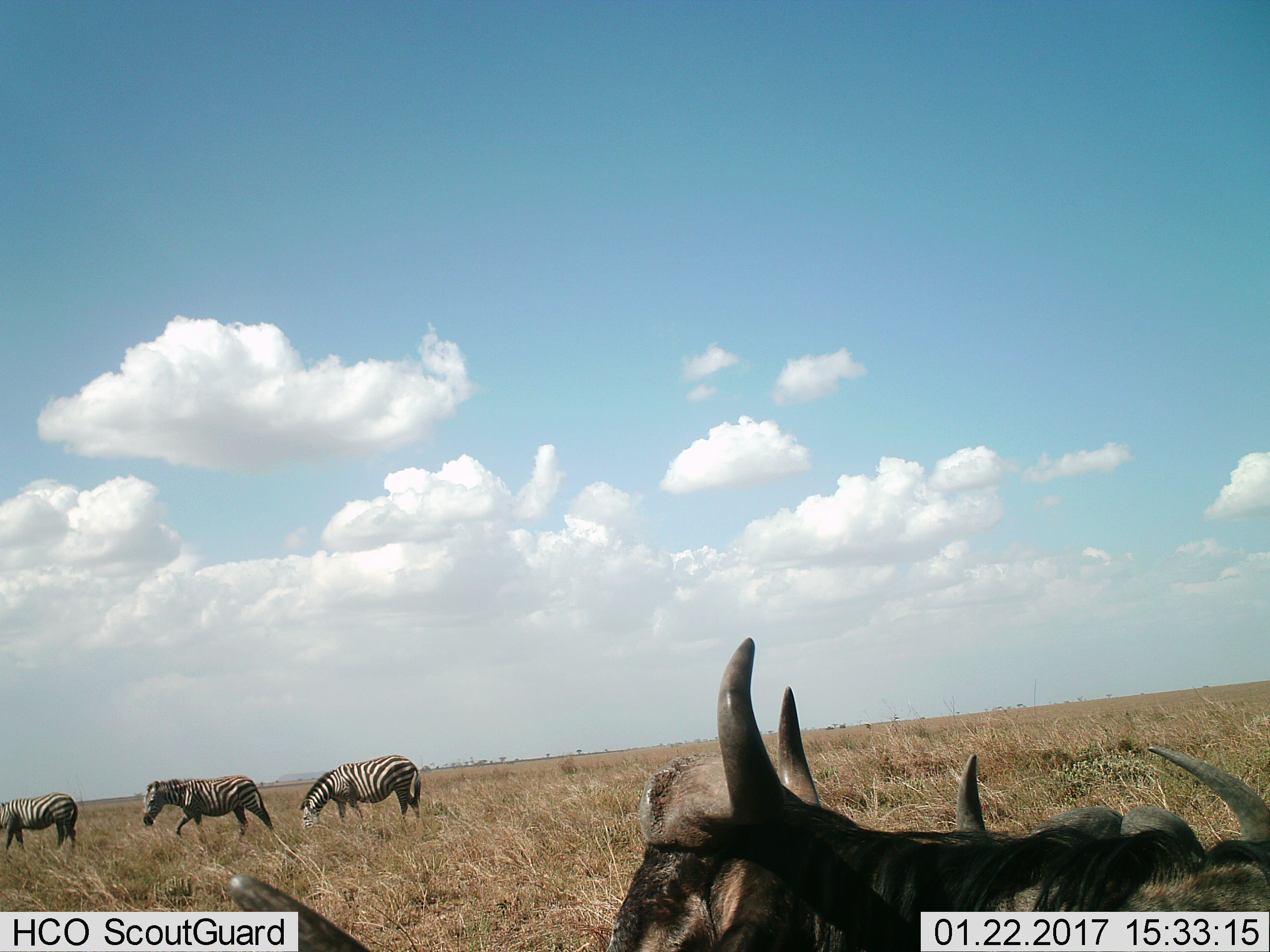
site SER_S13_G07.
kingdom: Animalia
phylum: Chordata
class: Mammalia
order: Artiodactyla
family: Bovidae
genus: Connochaetes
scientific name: Connochaetes taurinus taurinus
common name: blue wildebeest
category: wildebeestblue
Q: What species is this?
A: Wildebeestblue (blue wildebeest) (Connochaetes taurinus taurinus).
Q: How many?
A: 3.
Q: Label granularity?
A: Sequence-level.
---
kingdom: Animalia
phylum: Chordata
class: Mammalia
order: Perissodactyla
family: Equidae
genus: Equus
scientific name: Equus quagga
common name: plains zebra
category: zebraplains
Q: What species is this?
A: Zebraplains (plains zebra) (Equus quagga).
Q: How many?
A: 3.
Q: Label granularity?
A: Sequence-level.